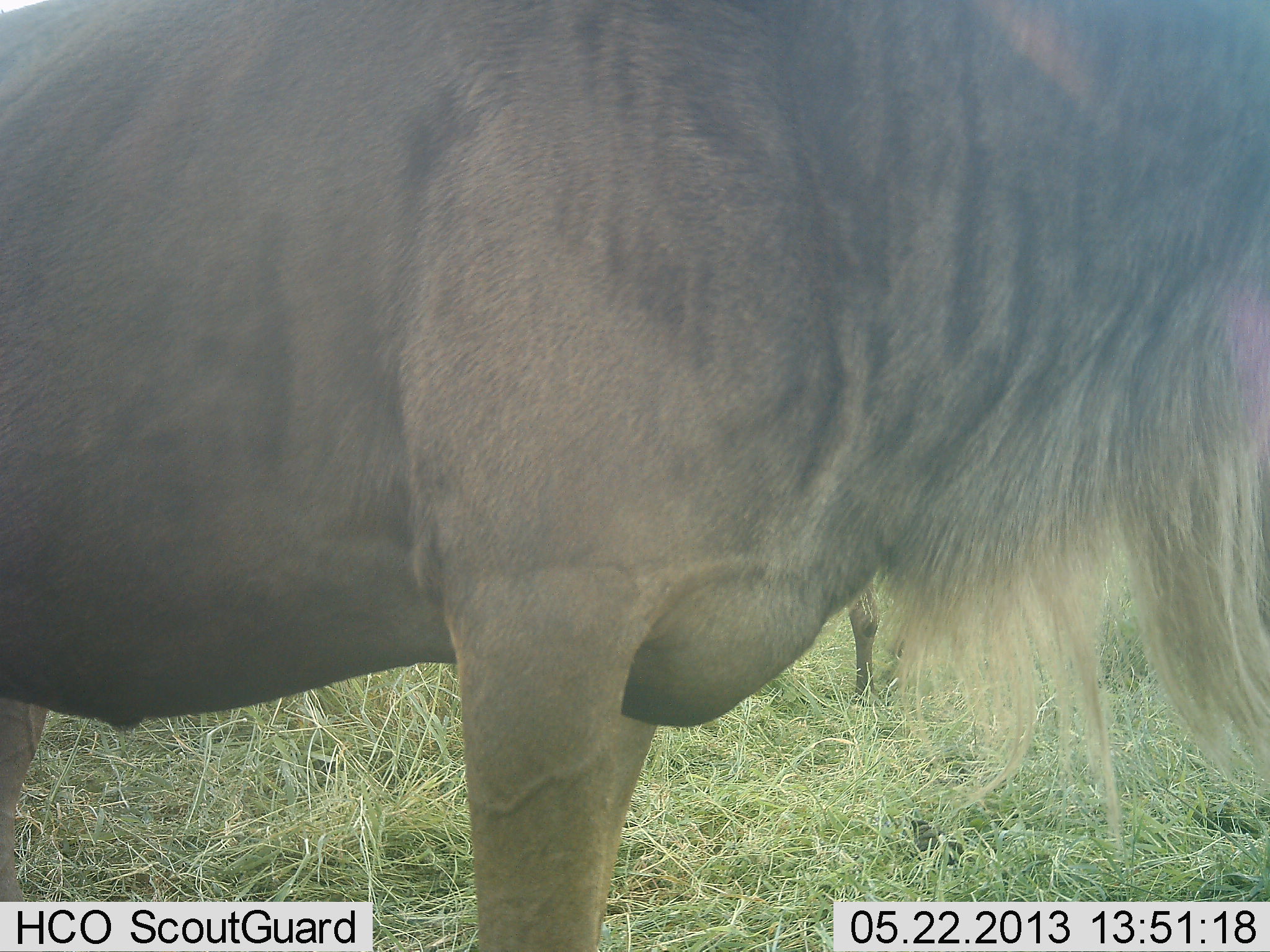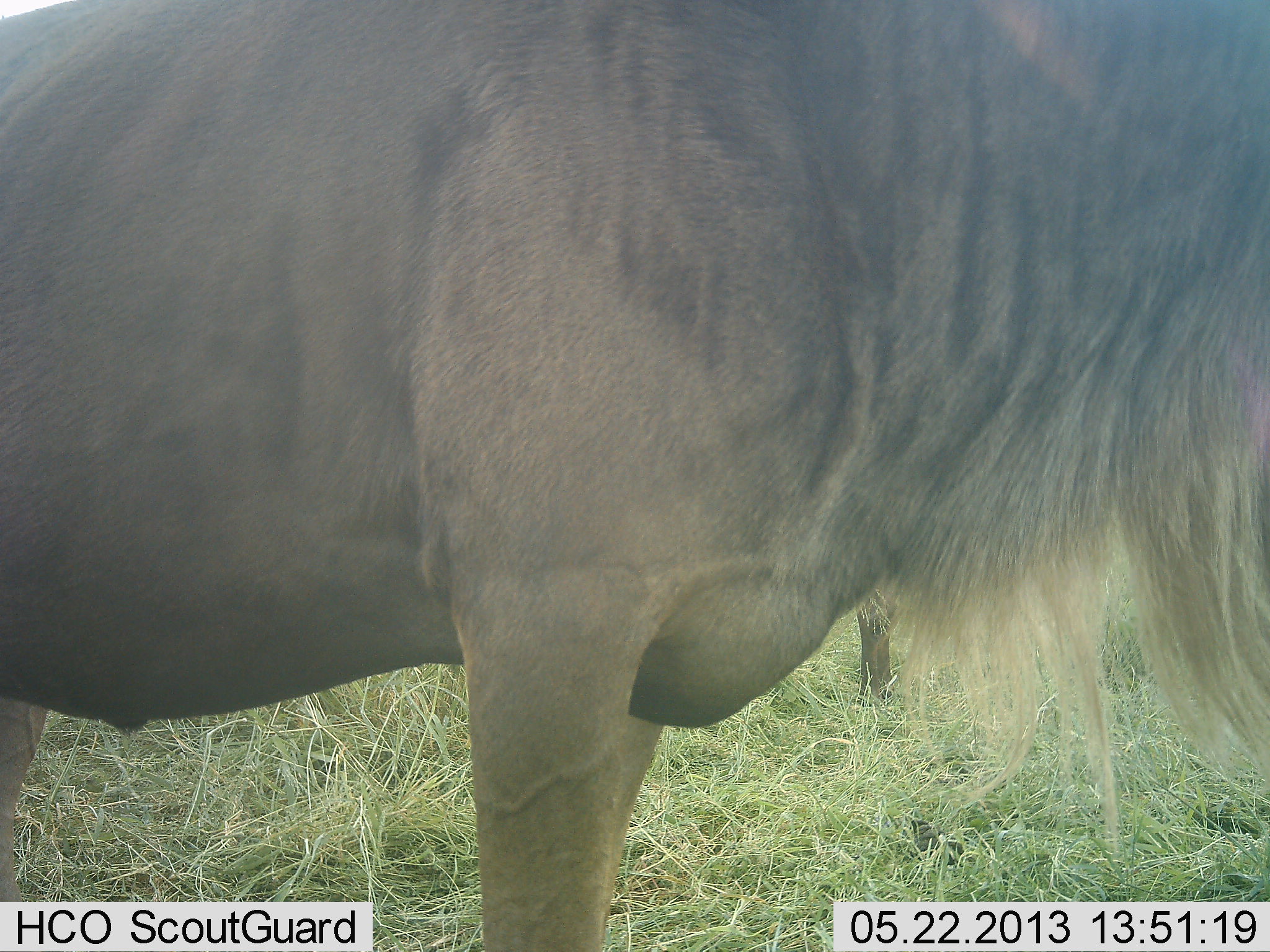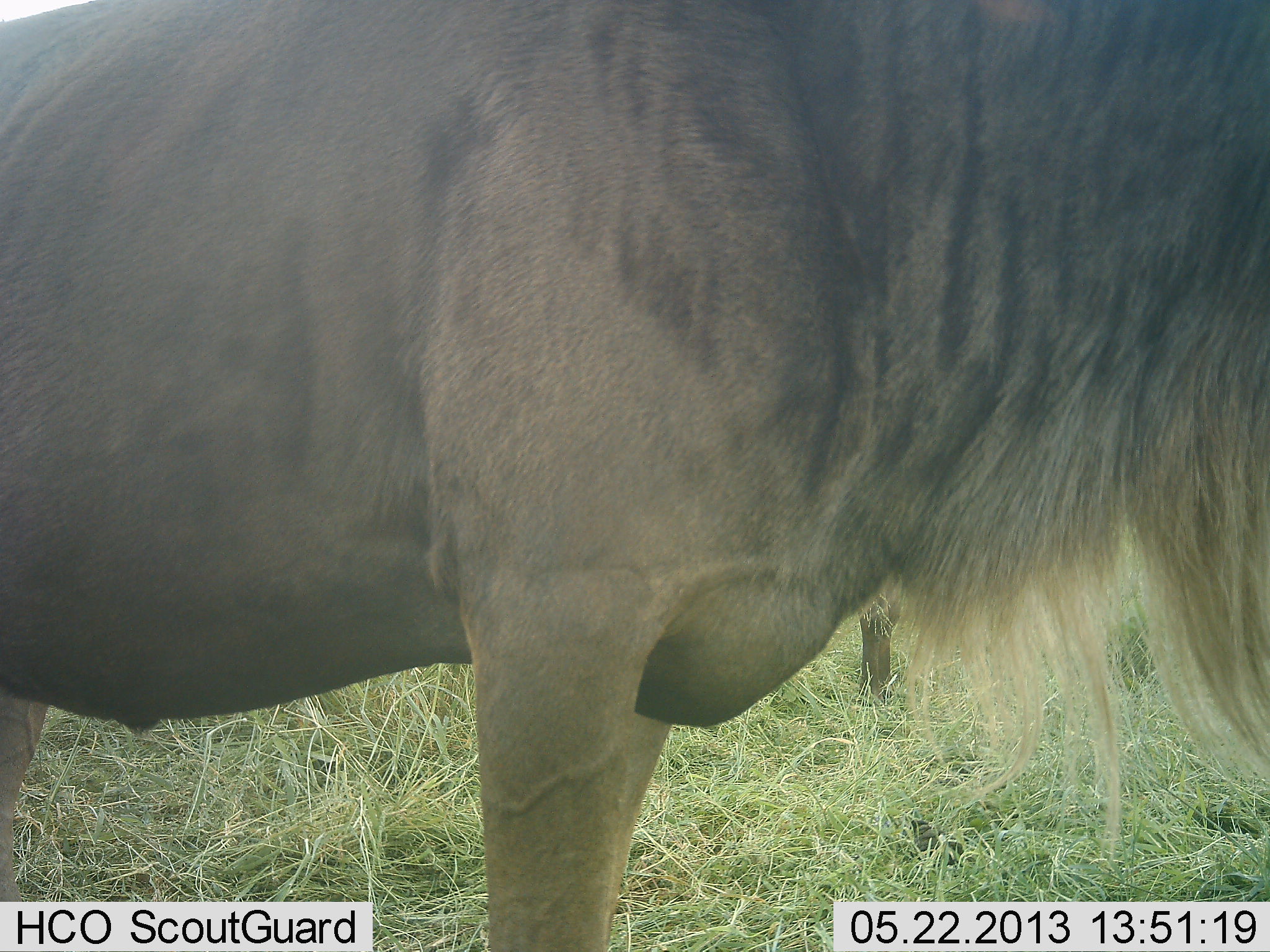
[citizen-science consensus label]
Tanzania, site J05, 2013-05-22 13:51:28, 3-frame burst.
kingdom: Animalia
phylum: Chordata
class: Mammalia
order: Artiodactyla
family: Bovidae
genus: Connochaetes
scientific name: Connochaetes taurinus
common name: blue wildebeest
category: wildebeest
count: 1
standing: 97%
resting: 6%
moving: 13%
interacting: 0%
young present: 0%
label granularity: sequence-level